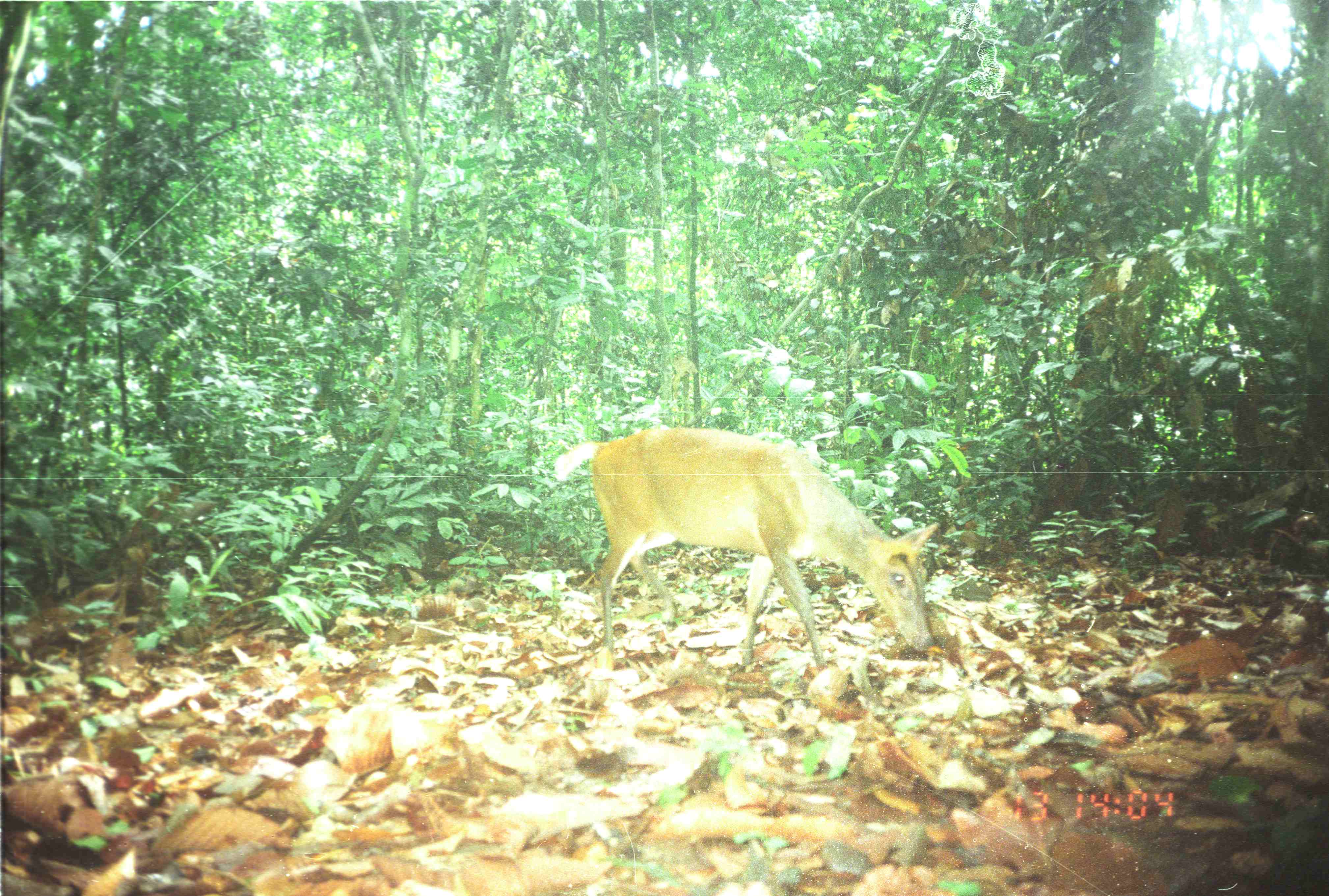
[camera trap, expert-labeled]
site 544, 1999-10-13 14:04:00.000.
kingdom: Animalia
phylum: Chordata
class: Mammalia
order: Artiodactyla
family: Cervidae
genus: Muntiacus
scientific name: Muntiacus muntjak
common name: southern red muntjac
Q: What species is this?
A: Muntiacus muntjak (southern red muntjac).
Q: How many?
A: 1.